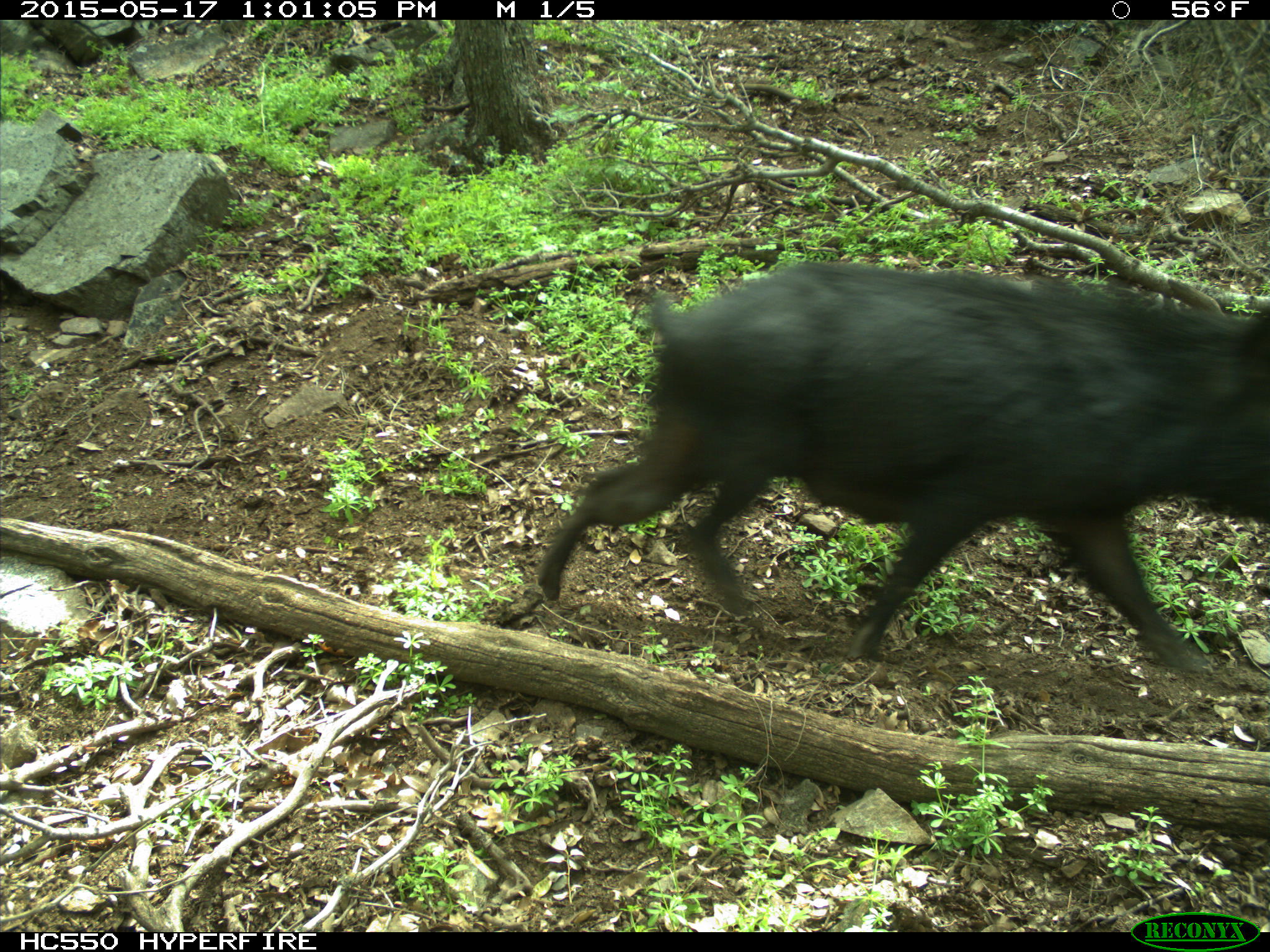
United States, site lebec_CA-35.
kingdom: Animalia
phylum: Chordata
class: Mammalia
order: Artiodactyla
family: Suidae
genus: Sus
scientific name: Sus scrofa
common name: wild boar